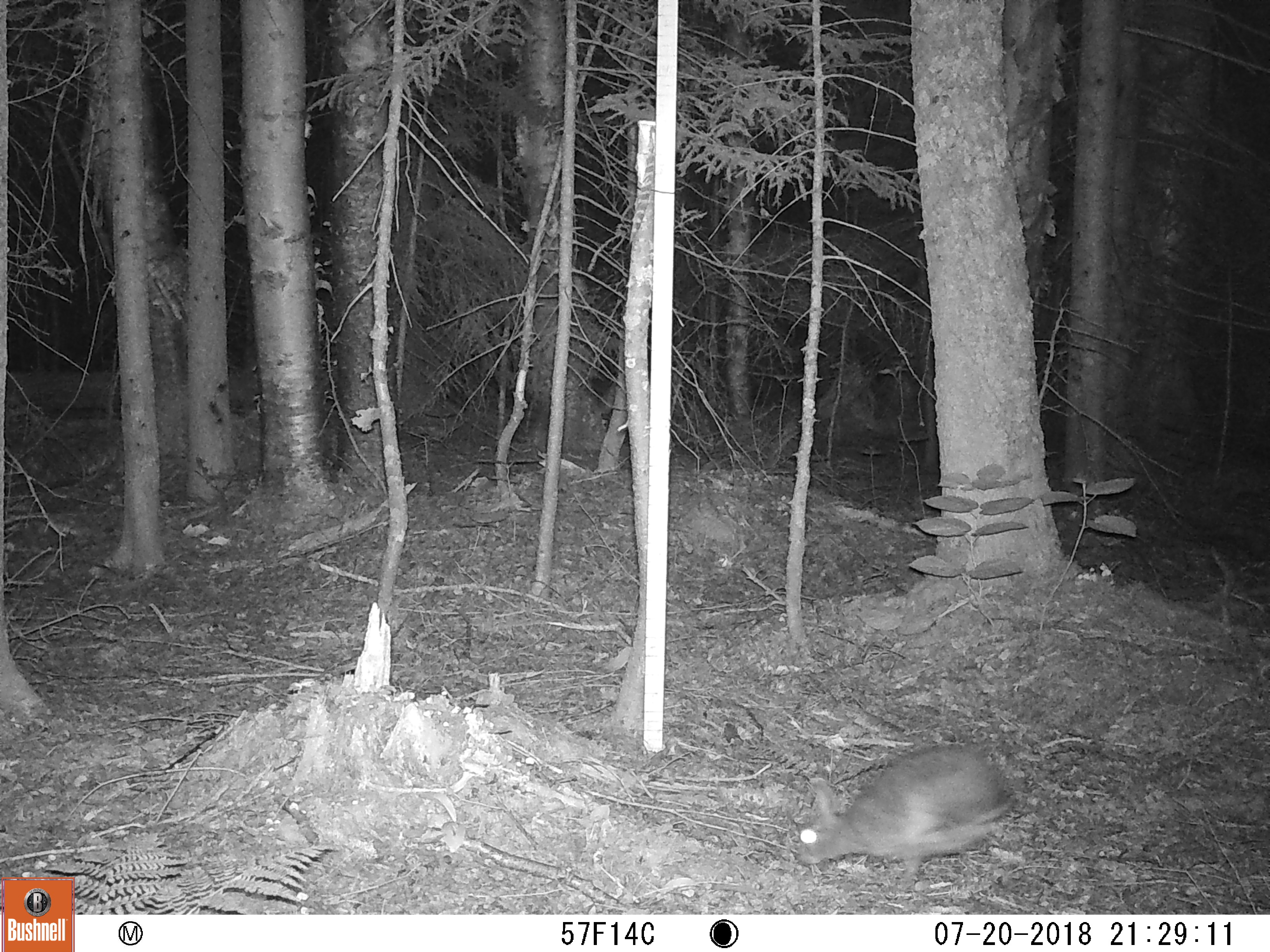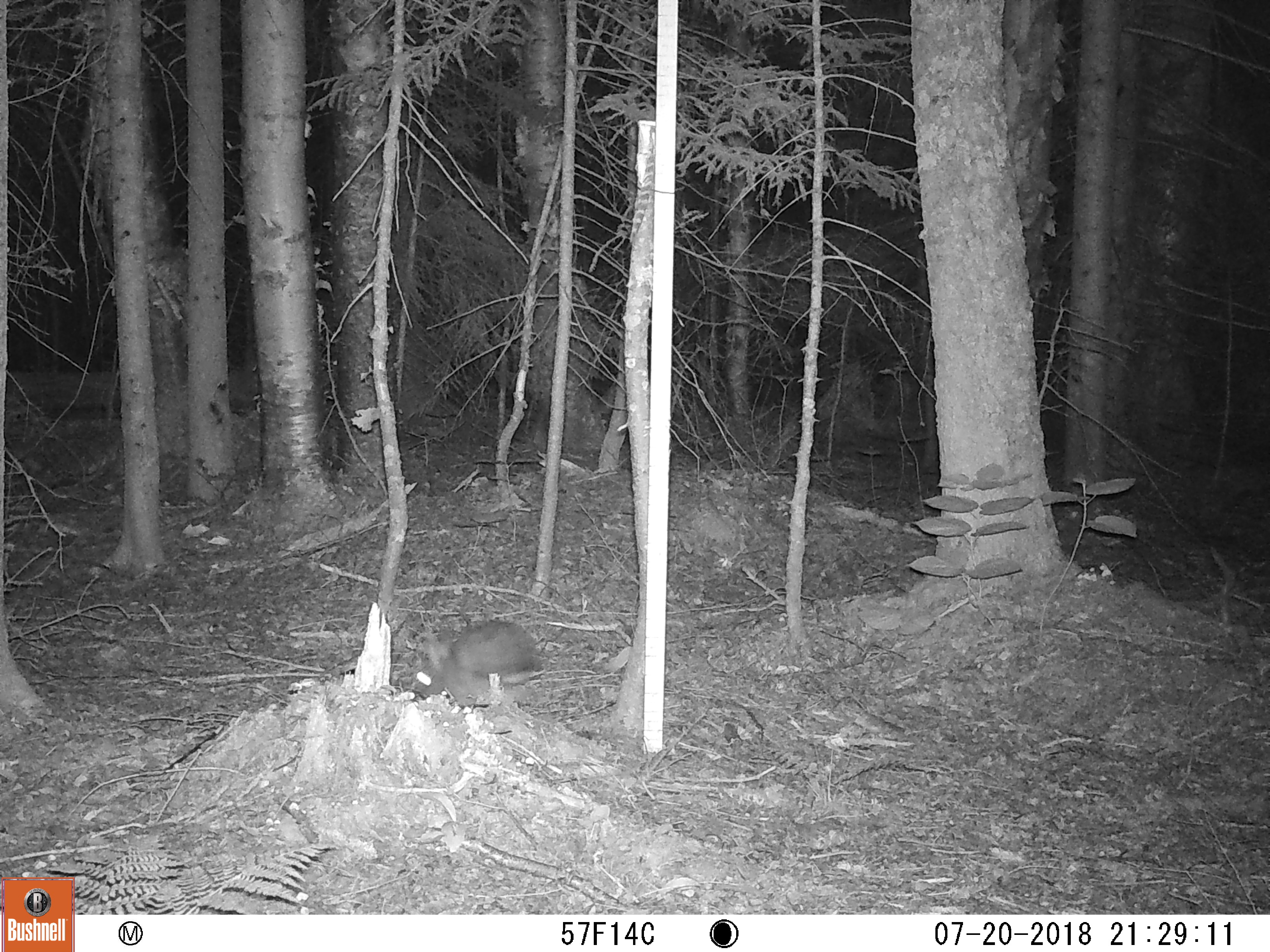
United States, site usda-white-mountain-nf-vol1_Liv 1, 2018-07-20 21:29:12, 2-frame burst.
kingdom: Animalia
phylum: Chordata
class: Mammalia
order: Lagomorpha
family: Leporidae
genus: Lepus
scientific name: Lepus americanus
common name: snowshoe hare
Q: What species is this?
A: Snowshoe hare (Lepus americanus).